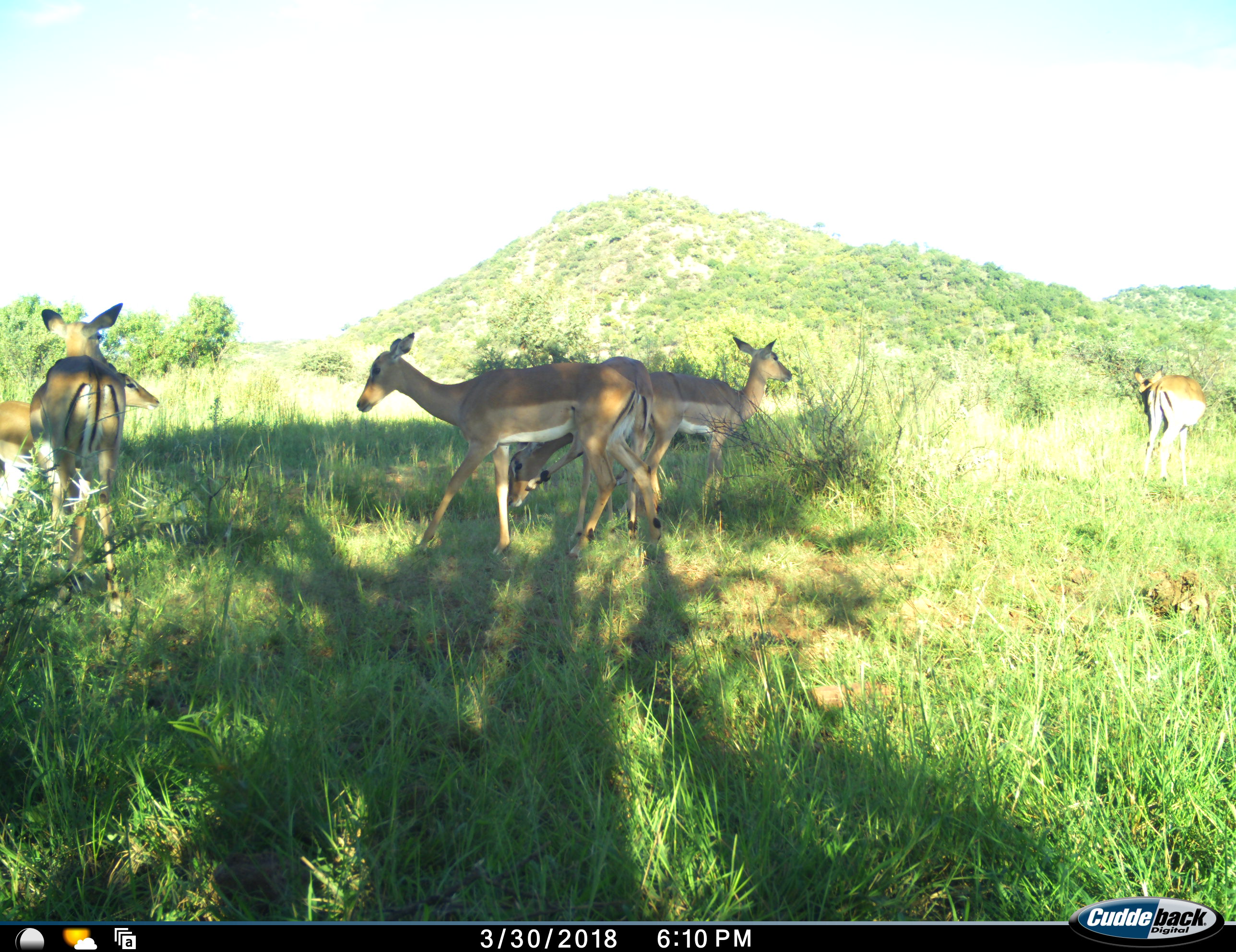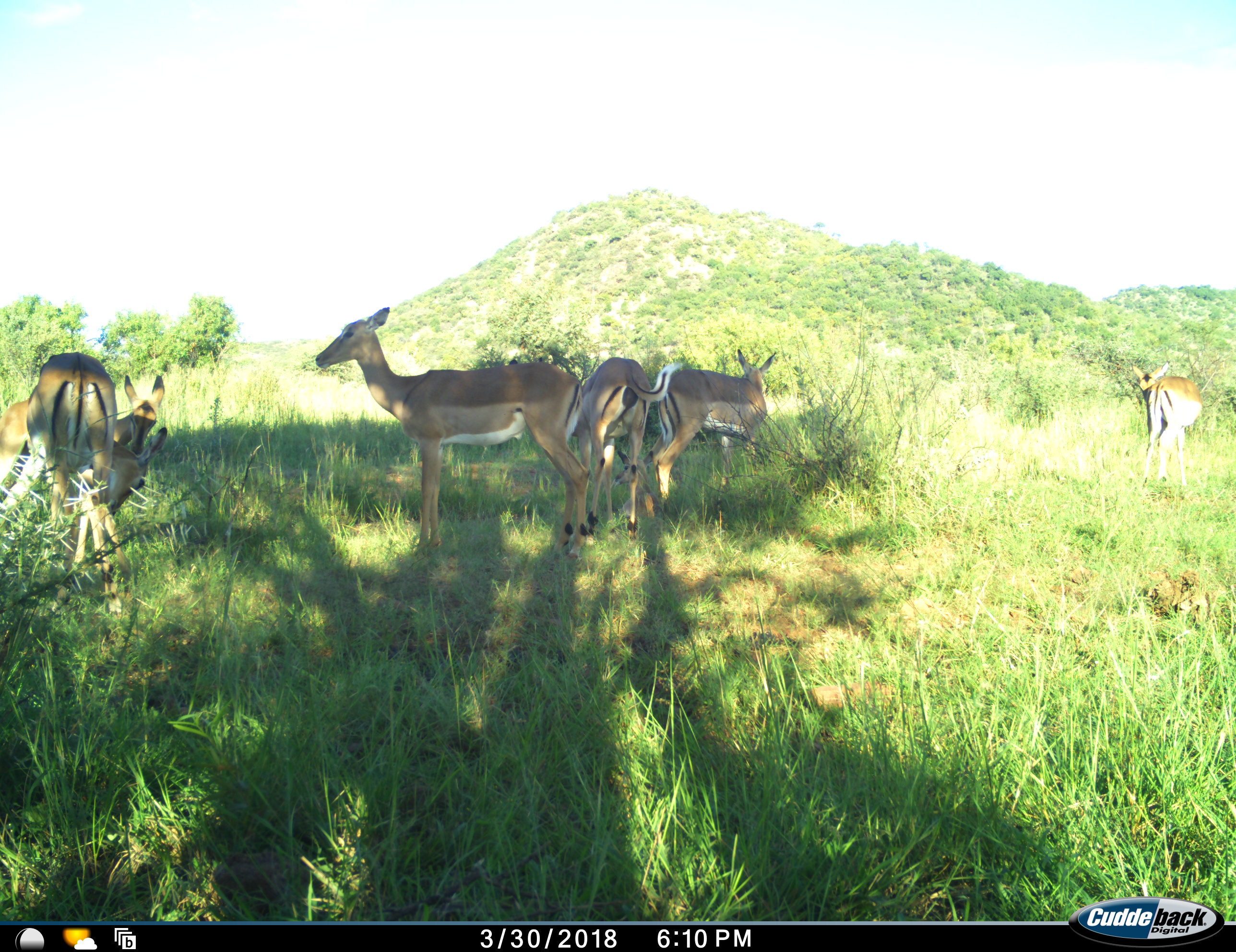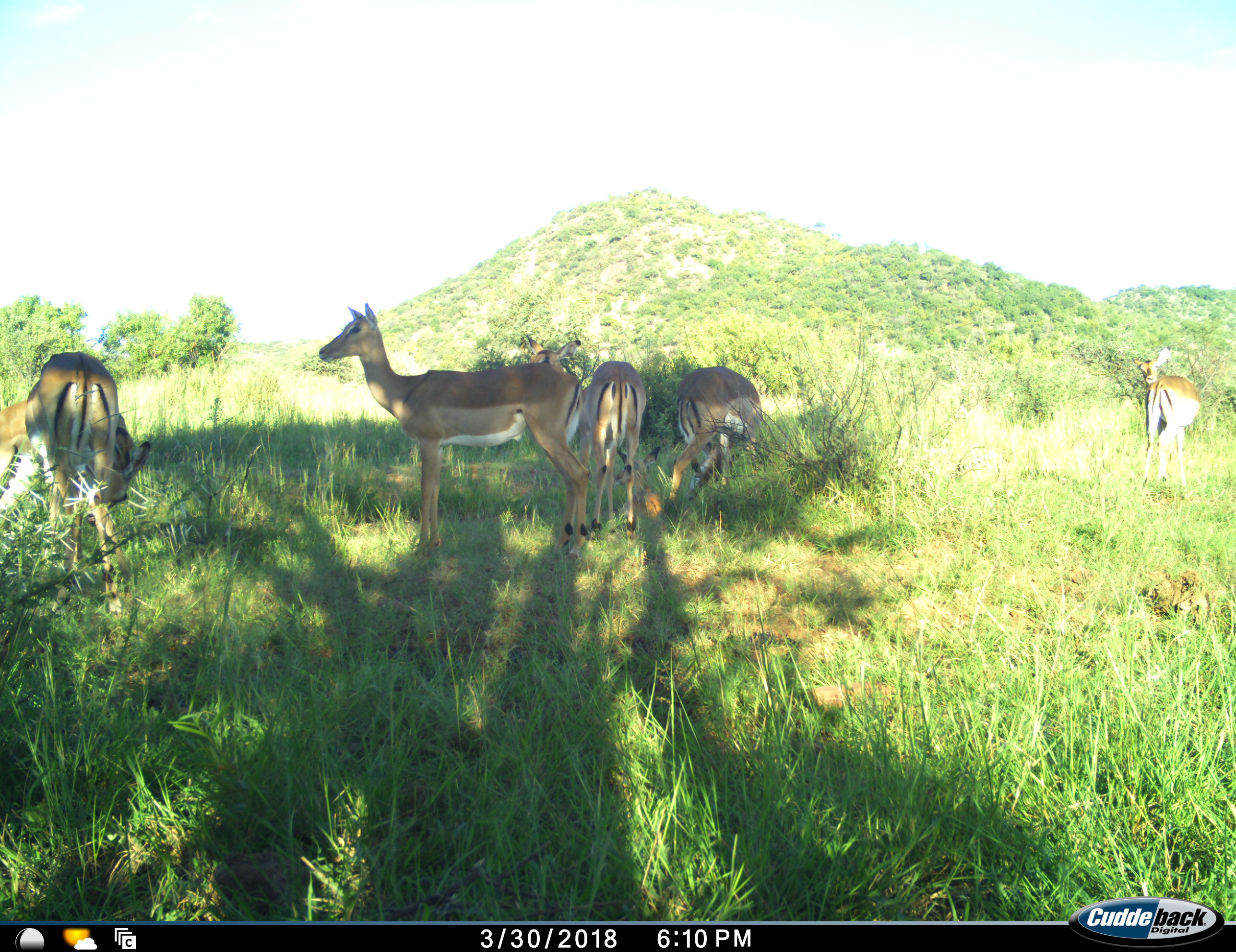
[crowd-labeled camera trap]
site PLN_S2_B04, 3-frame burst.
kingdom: Animalia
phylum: Chordata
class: Mammalia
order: Artiodactyla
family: Bovidae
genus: Aepyceros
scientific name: Aepyceros melampus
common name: impala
Impala (Aepyceros melampus), count 6. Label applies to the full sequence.